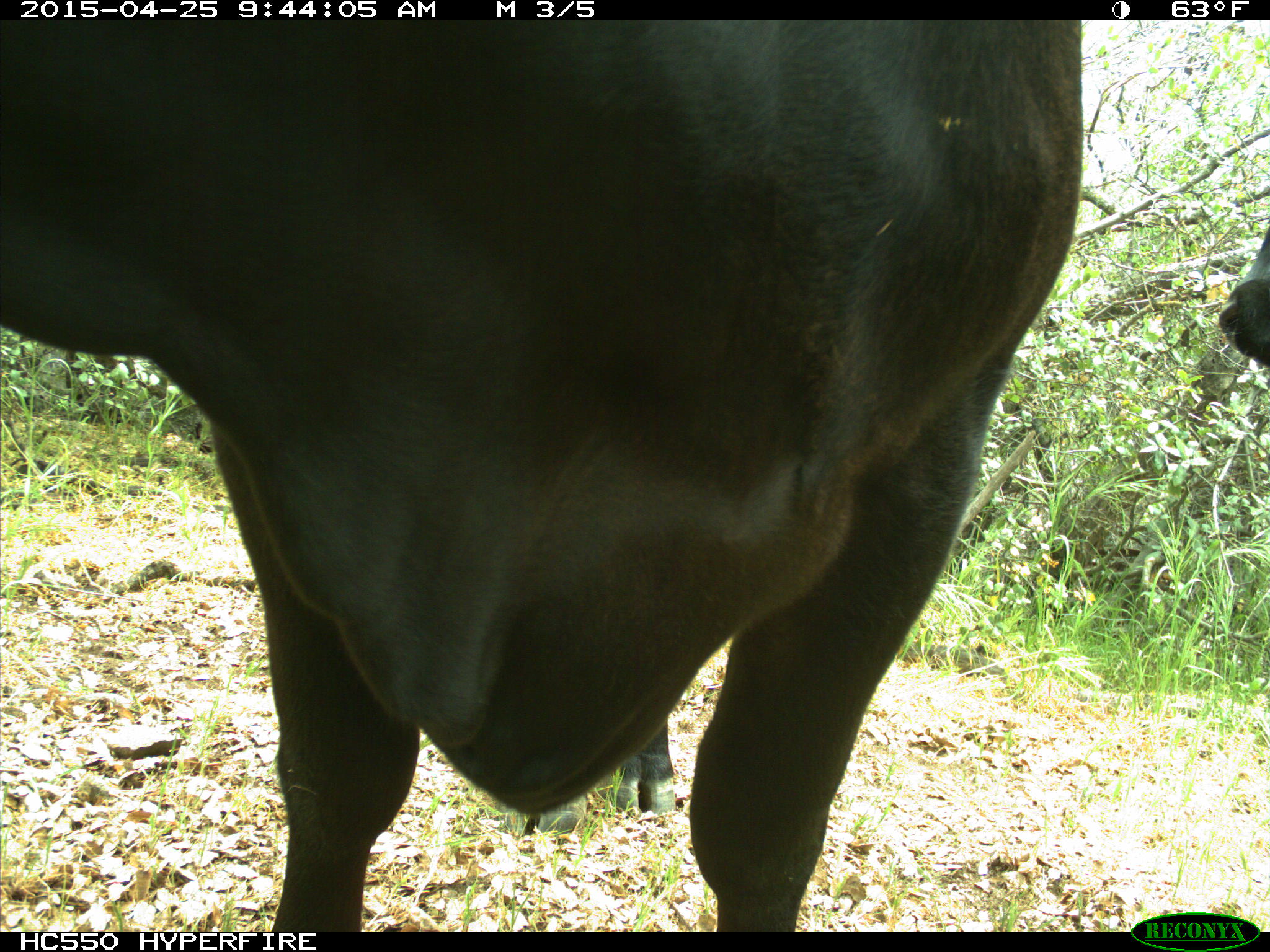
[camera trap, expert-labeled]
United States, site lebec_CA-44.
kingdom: Animalia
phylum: Chordata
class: Mammalia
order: Artiodactyla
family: Suidae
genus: Sus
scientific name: Sus scrofa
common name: wild boar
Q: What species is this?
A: Sus scrofa (wild boar).